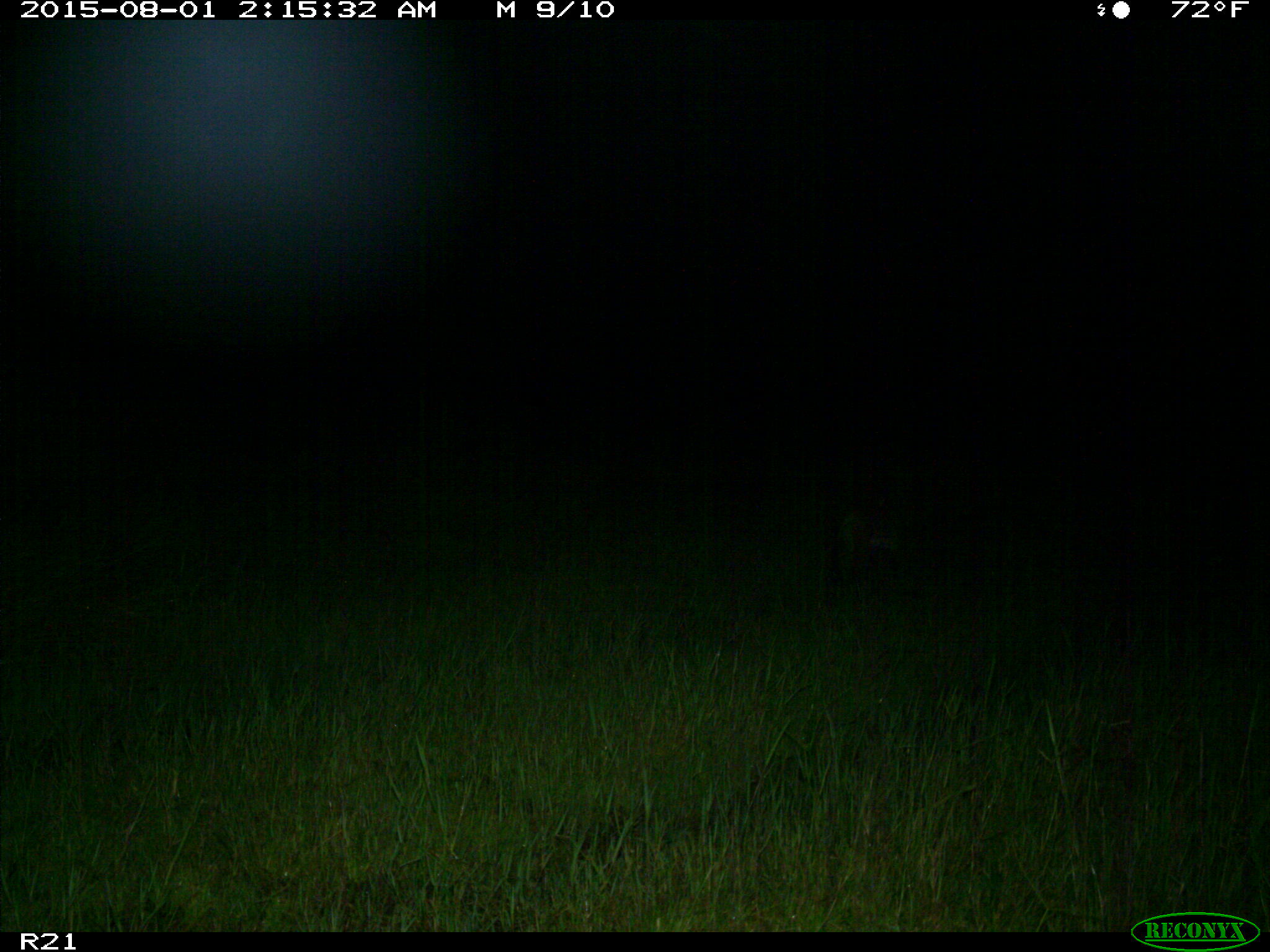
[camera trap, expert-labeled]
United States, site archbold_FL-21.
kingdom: Animalia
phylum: Chordata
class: Mammalia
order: Carnivora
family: Felidae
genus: Lynx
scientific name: Lynx rufus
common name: bobcat